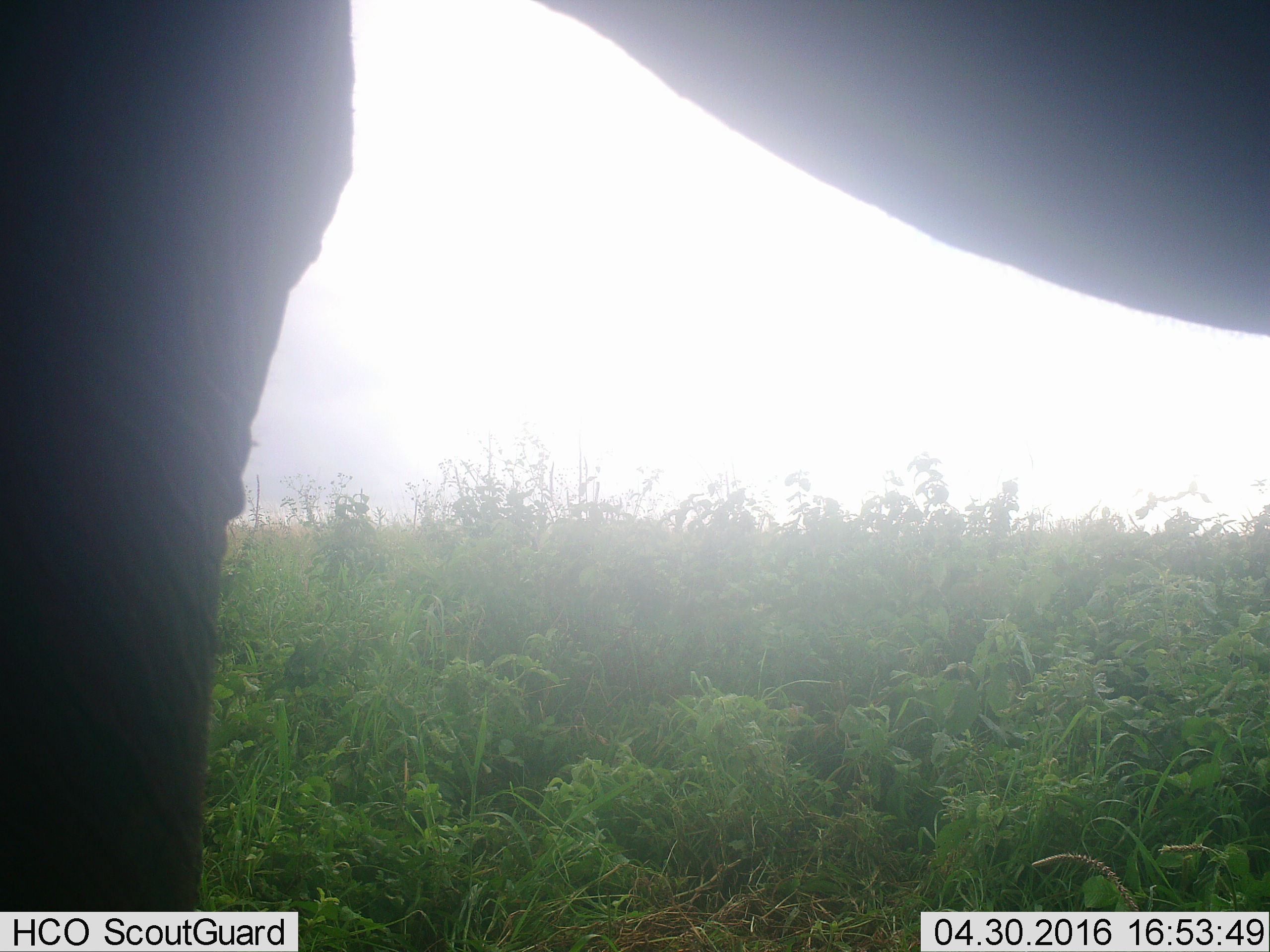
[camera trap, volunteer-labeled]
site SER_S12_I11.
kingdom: Animalia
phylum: Chordata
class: Mammalia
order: Proboscidea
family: Elephantidae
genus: Loxodonta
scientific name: Loxodonta africana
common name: african bush elephant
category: elephant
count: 1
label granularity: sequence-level